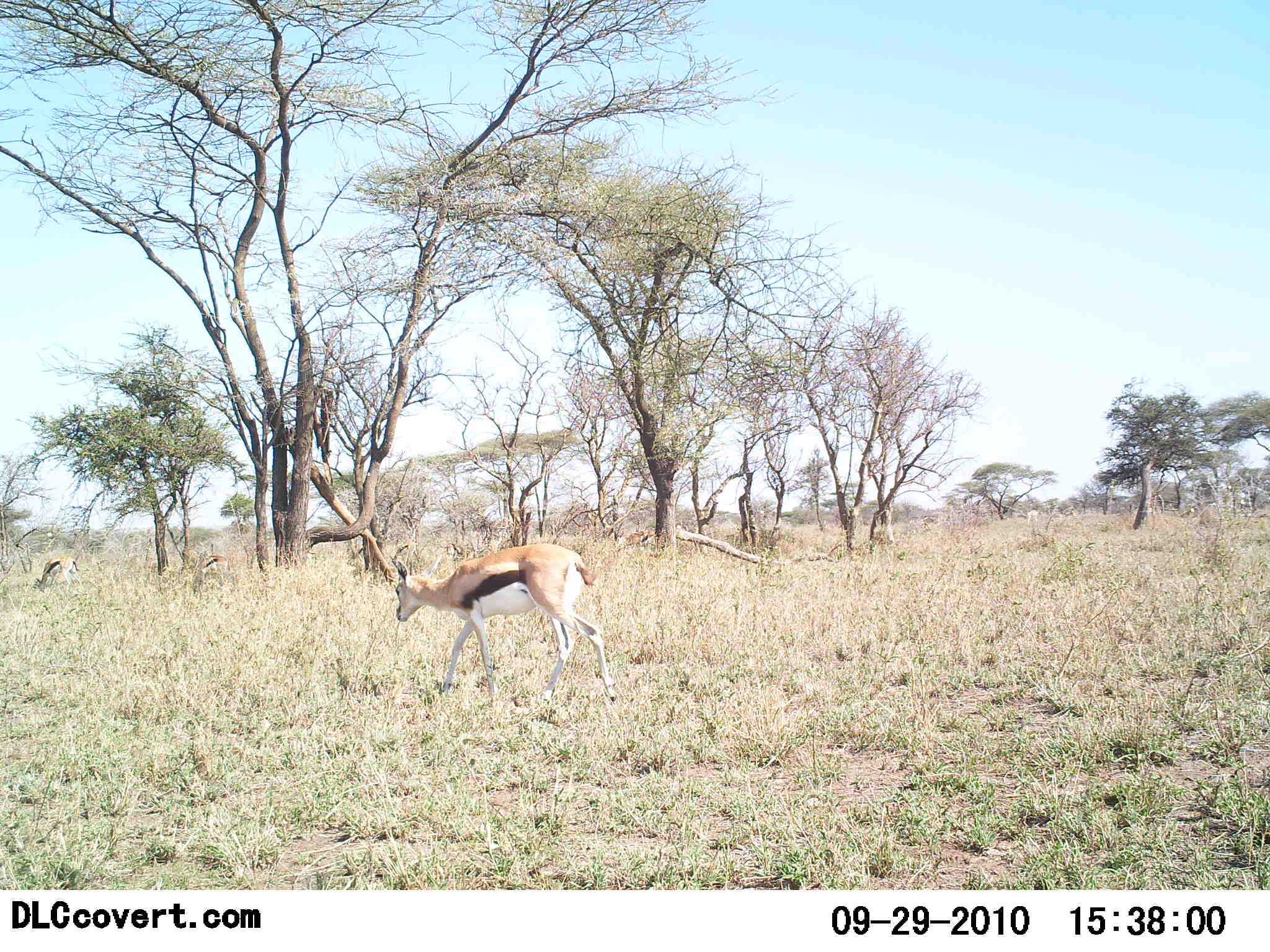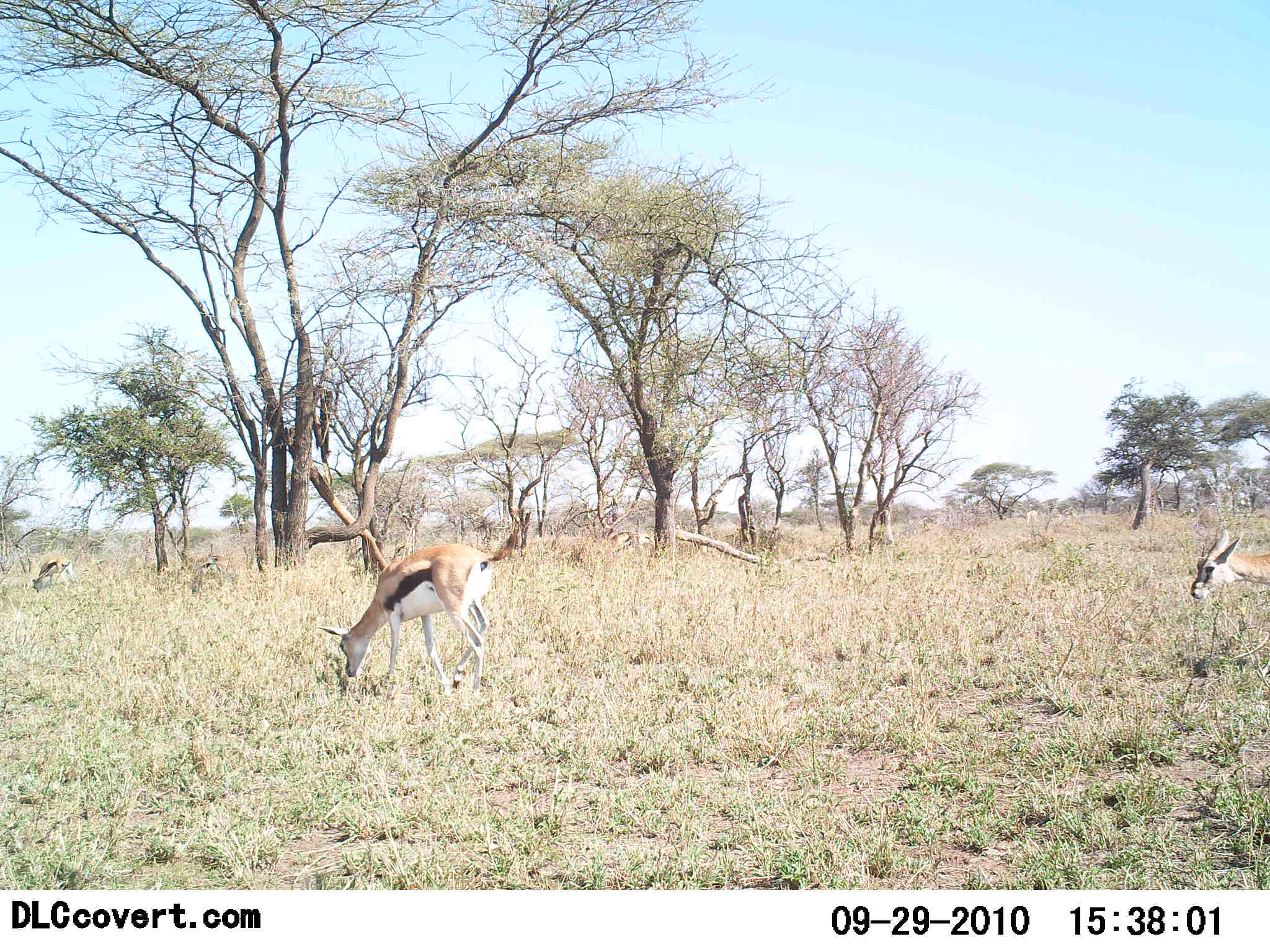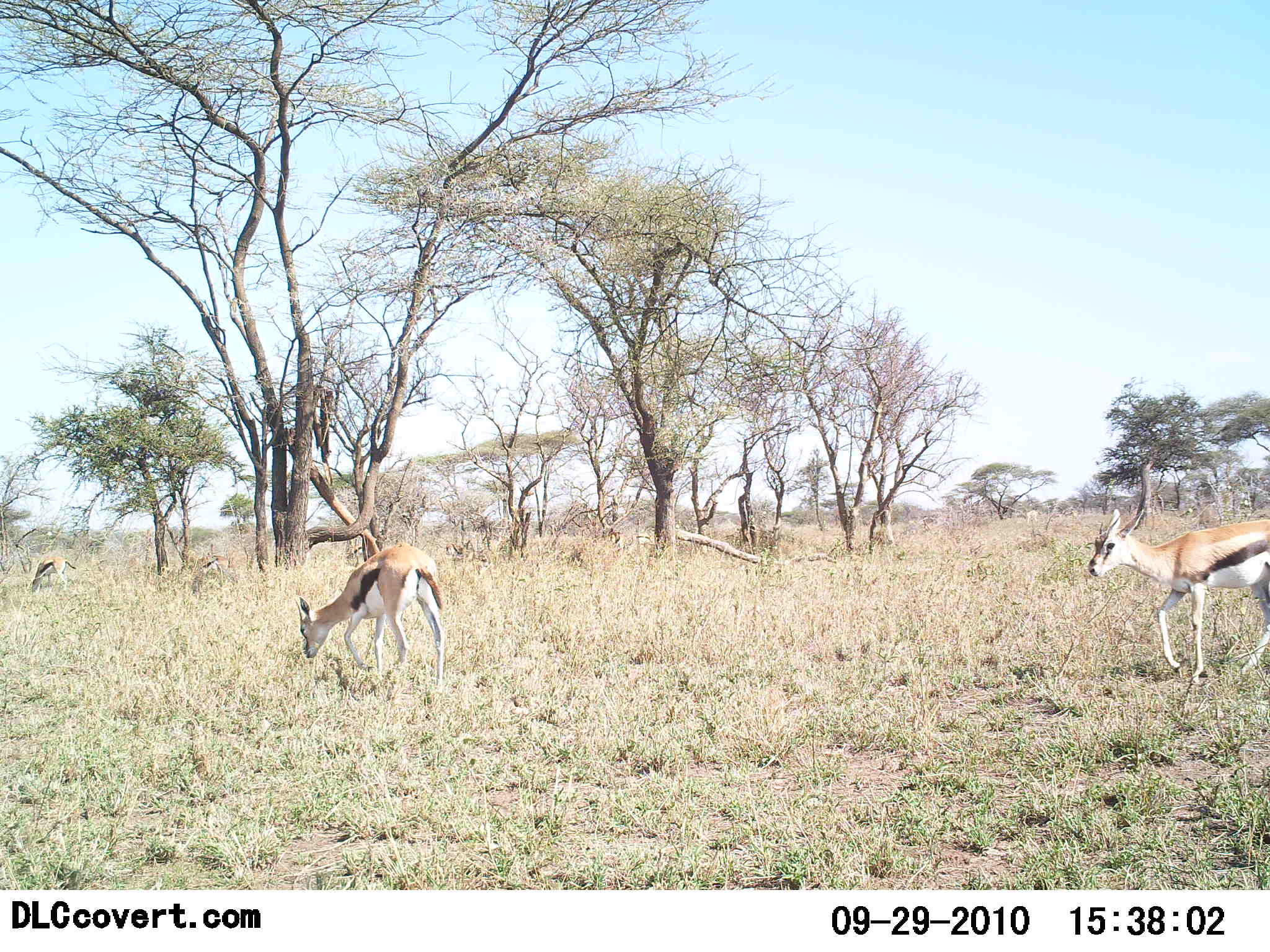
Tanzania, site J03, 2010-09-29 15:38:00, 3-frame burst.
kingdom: Animalia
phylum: Chordata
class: Mammalia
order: Artiodactyla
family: Bovidae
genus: Eudorcas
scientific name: Eudorcas thomsonii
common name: thomson's gazelle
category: gazellethomsons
Gazellethomsons (thomson's gazelle) (Eudorcas thomsonii), count 4. Behavior (volunteer vote fractions): standing 27%, resting 0%, moving 73%, interacting 0%. Young present (vote fraction): 7%. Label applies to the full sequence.